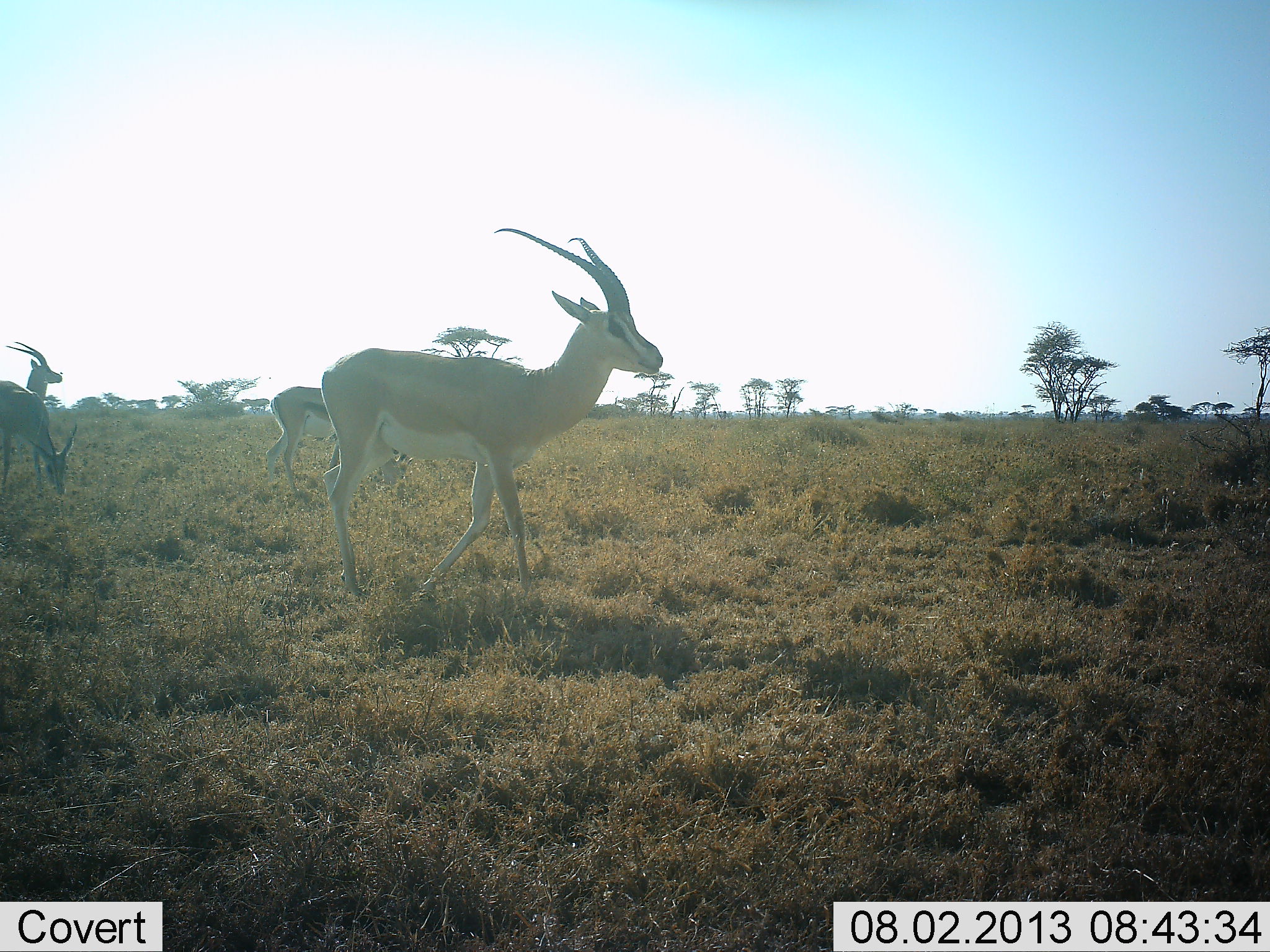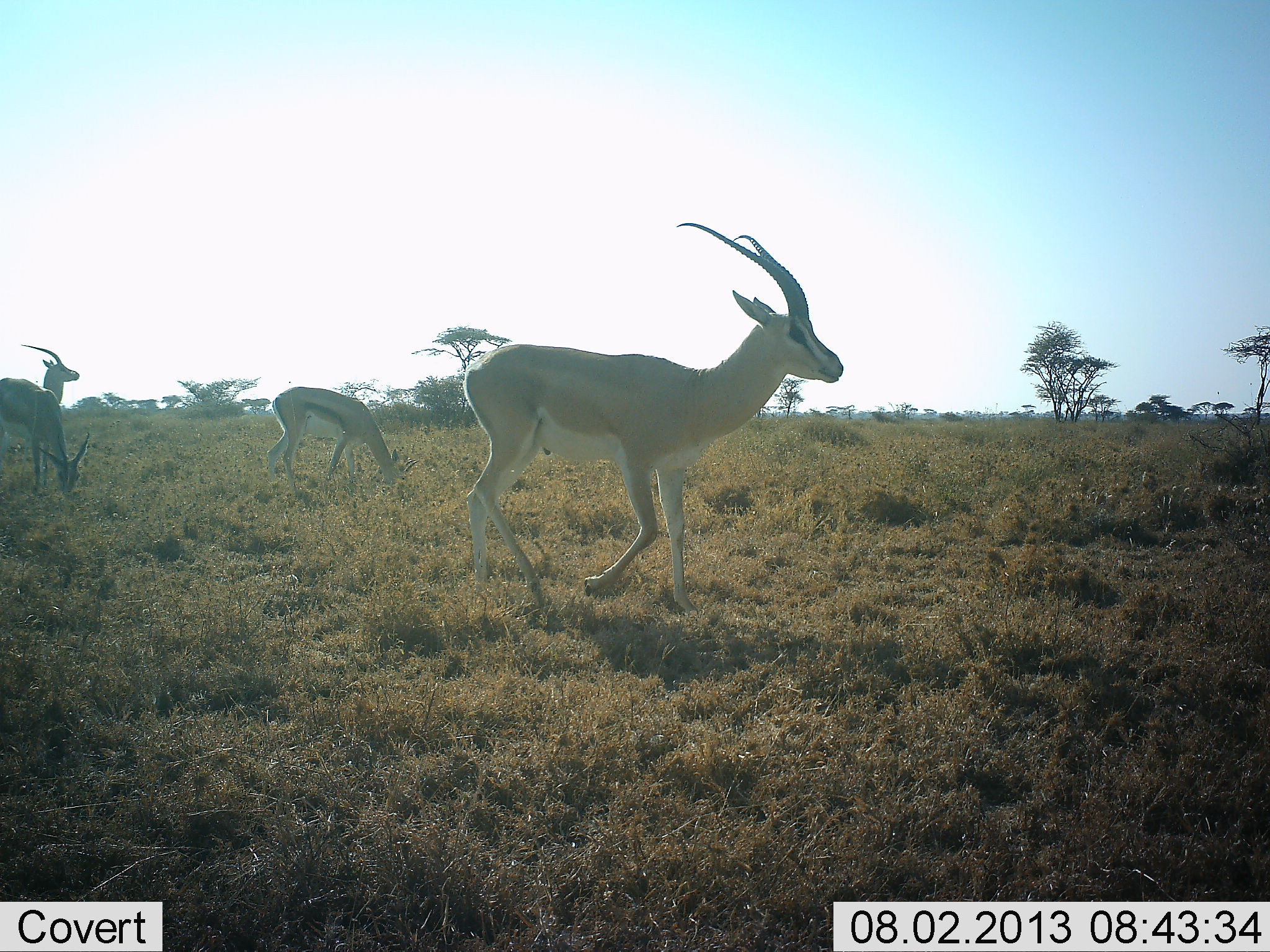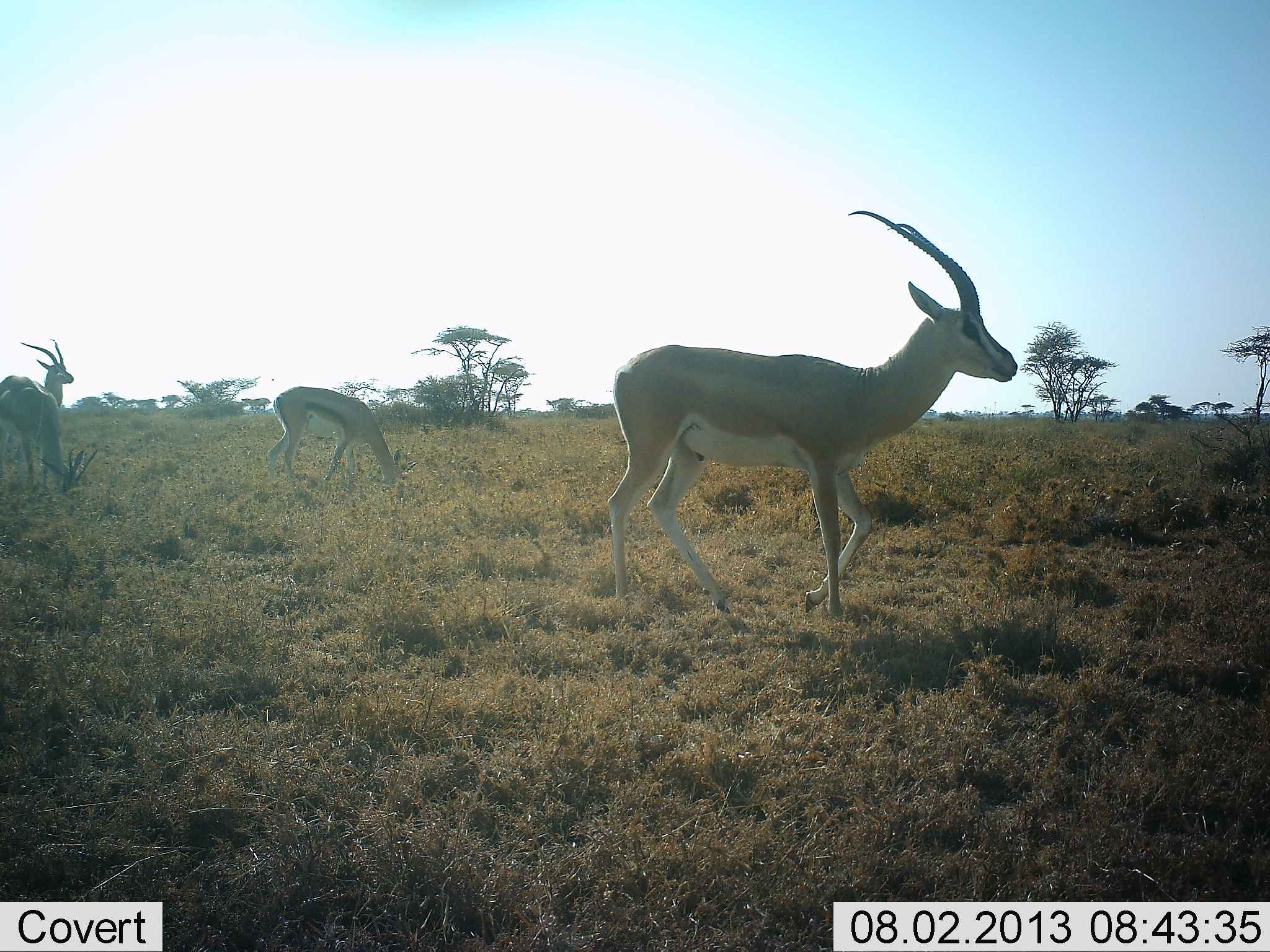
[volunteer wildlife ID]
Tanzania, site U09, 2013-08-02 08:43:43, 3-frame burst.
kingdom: Animalia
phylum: Chordata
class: Mammalia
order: Artiodactyla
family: Bovidae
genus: Nanger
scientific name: Nanger granti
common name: grant's gazelle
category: gazellegrants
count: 4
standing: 62%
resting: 0%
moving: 92%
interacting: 0%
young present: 4%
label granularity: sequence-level